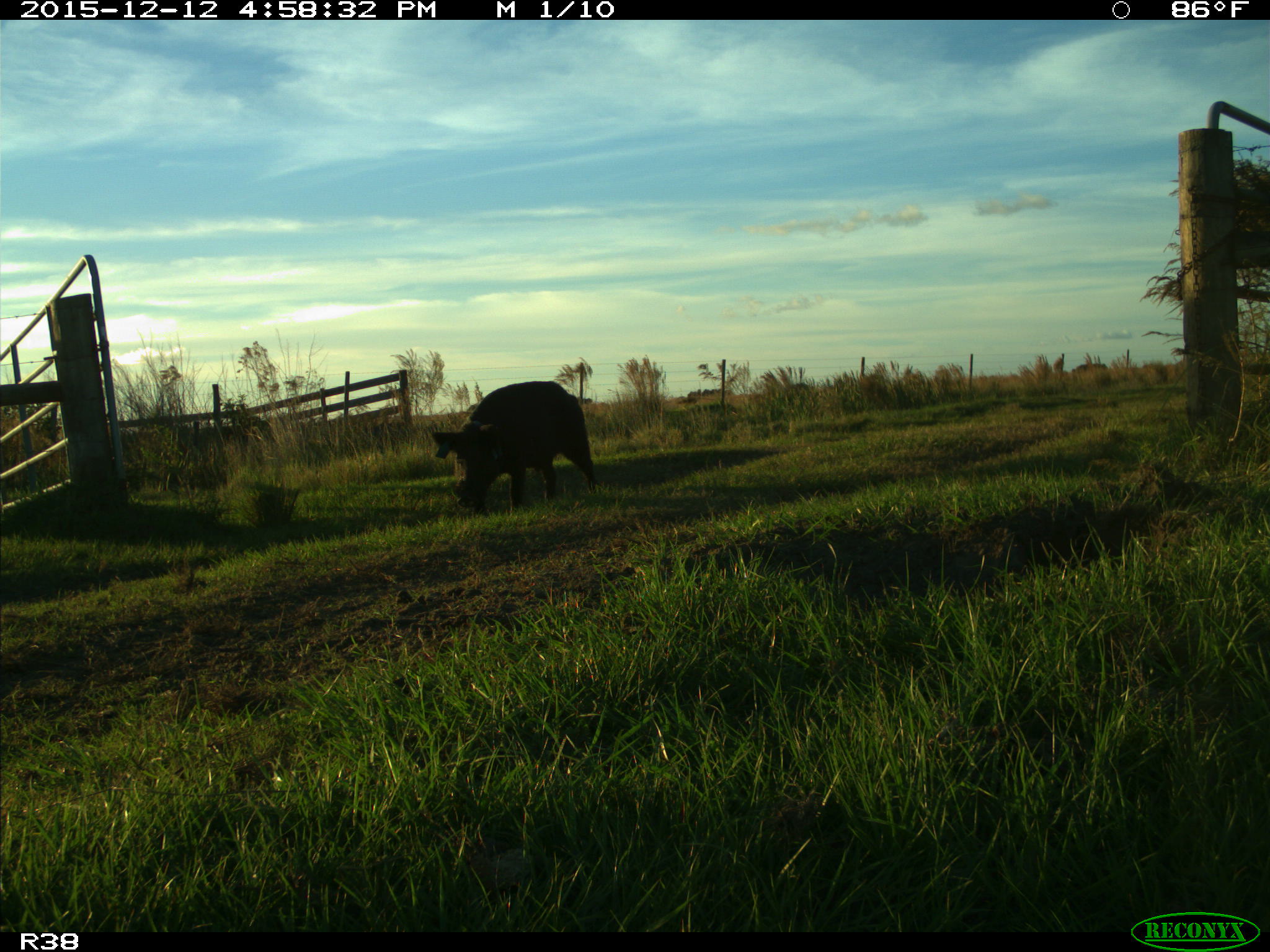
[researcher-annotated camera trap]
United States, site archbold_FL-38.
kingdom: Animalia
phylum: Chordata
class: Mammalia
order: Artiodactyla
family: Suidae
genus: Sus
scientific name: Sus scrofa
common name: wild boar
Sus scrofa (wild boar).